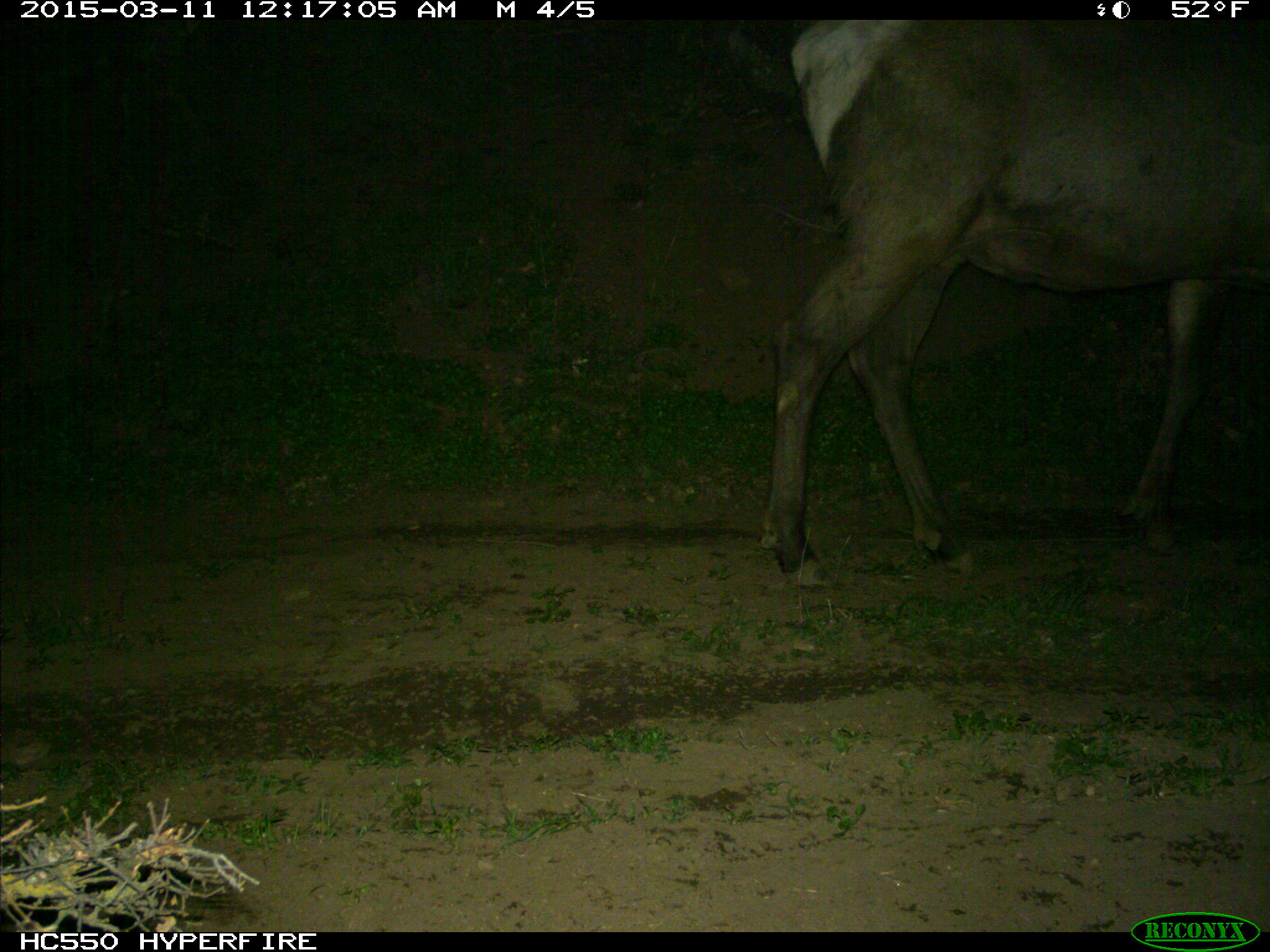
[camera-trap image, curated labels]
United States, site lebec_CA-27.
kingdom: Animalia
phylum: Chordata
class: Mammalia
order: Artiodactyla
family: Cervidae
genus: Cervus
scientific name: Cervus canadensis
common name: elk